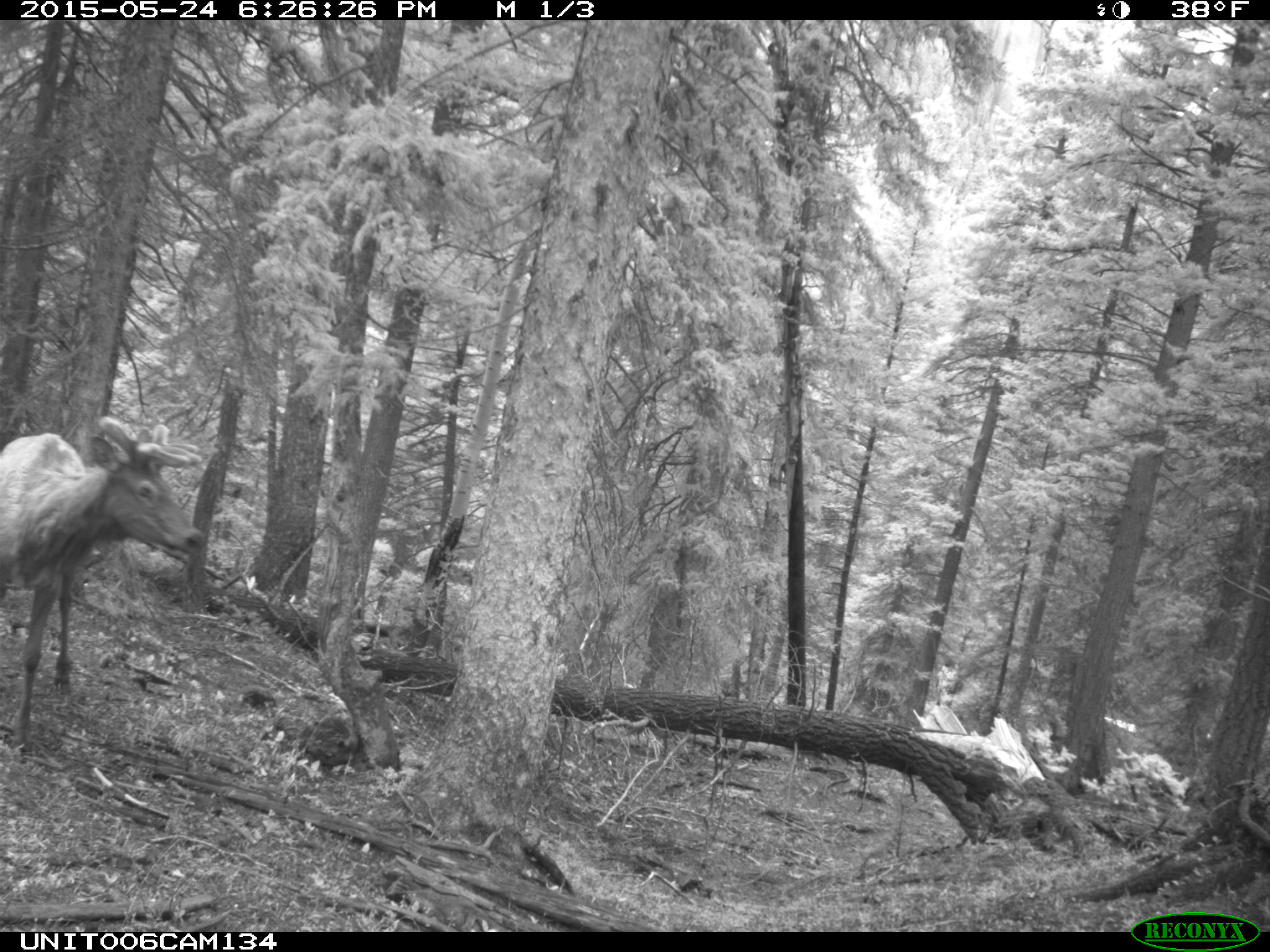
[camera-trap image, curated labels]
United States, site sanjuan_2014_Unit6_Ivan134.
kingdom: Animalia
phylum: Chordata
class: Mammalia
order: Artiodactyla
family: Cervidae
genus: Cervus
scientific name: Cervus elaphus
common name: red deer